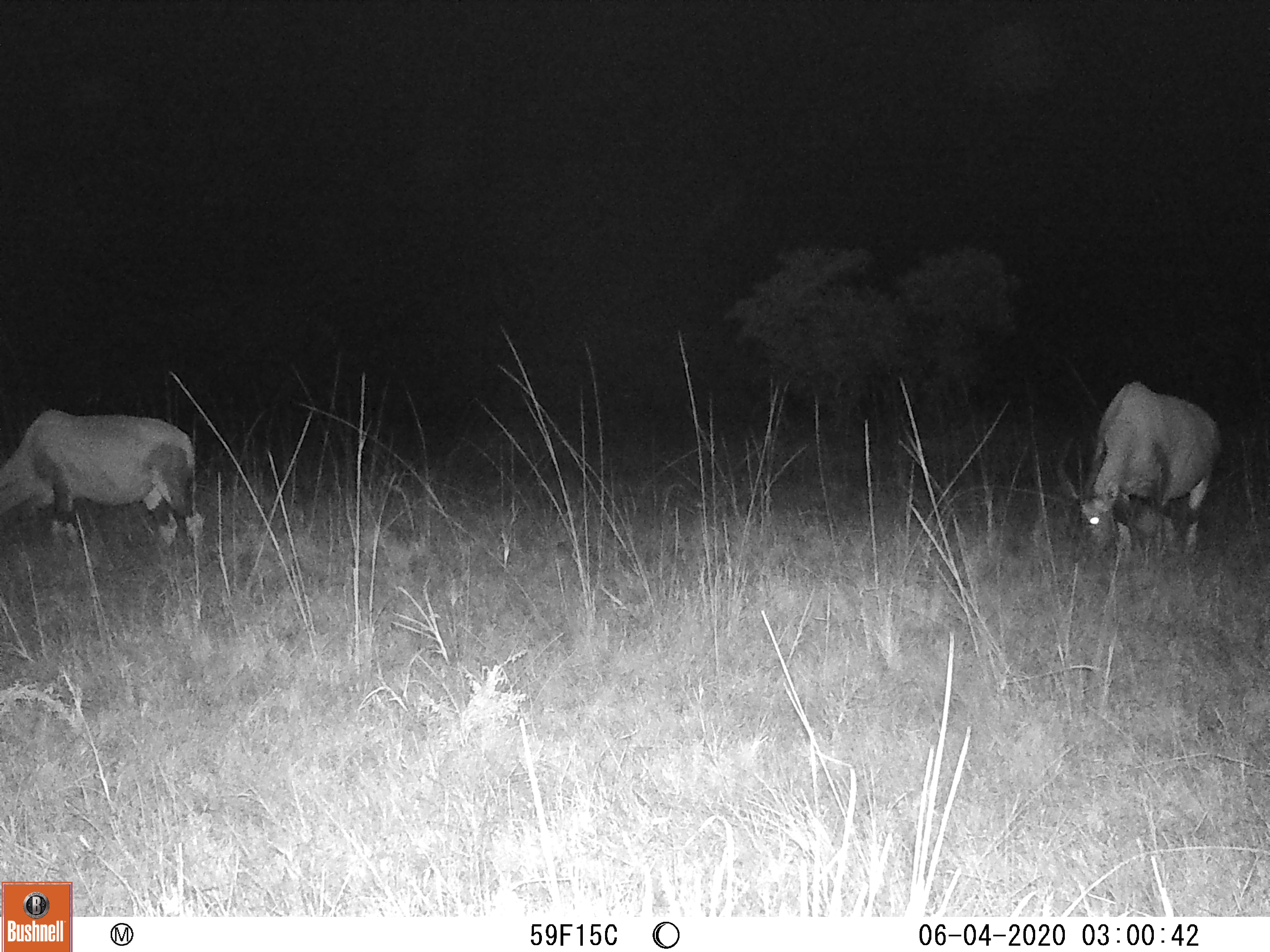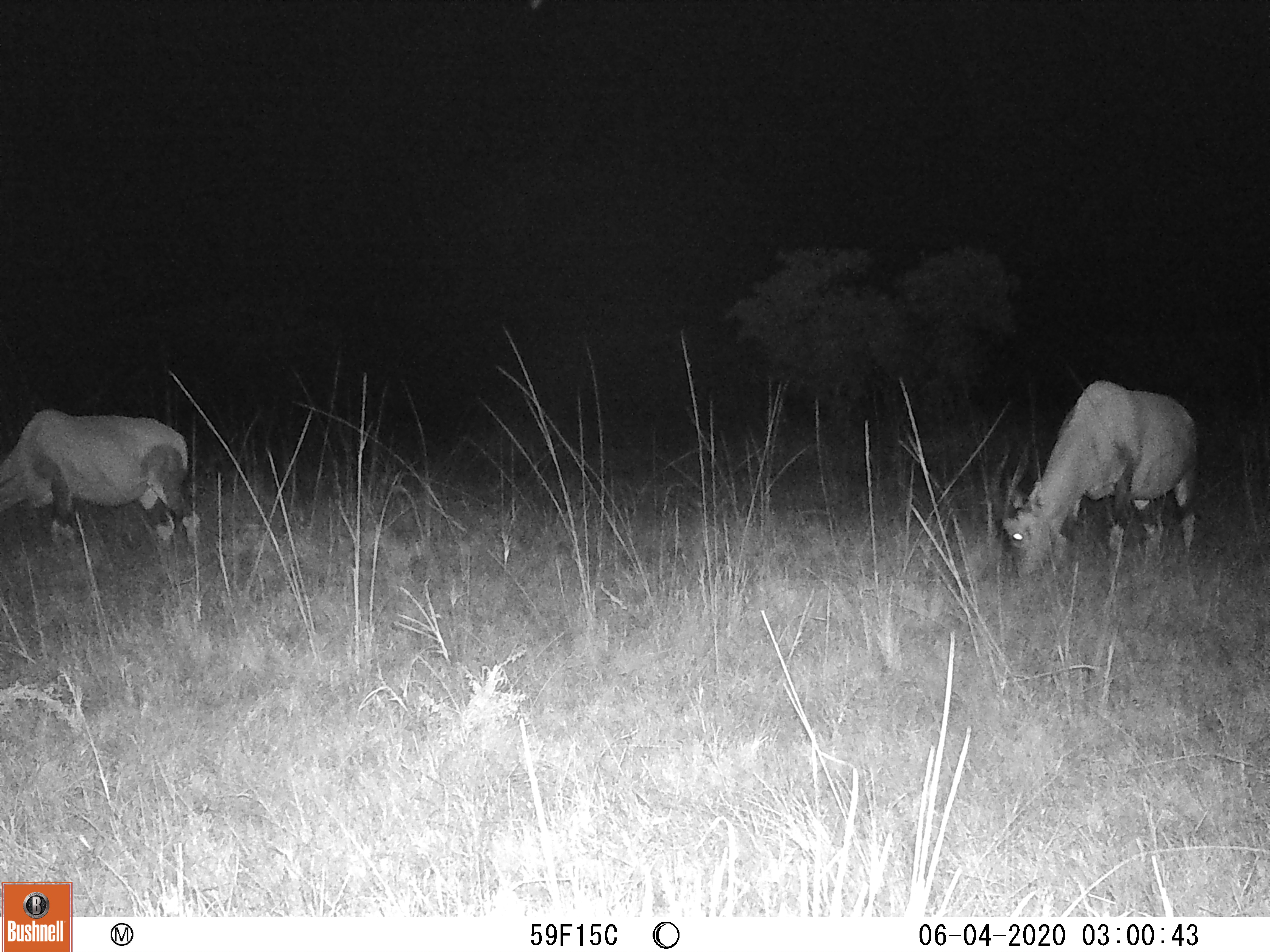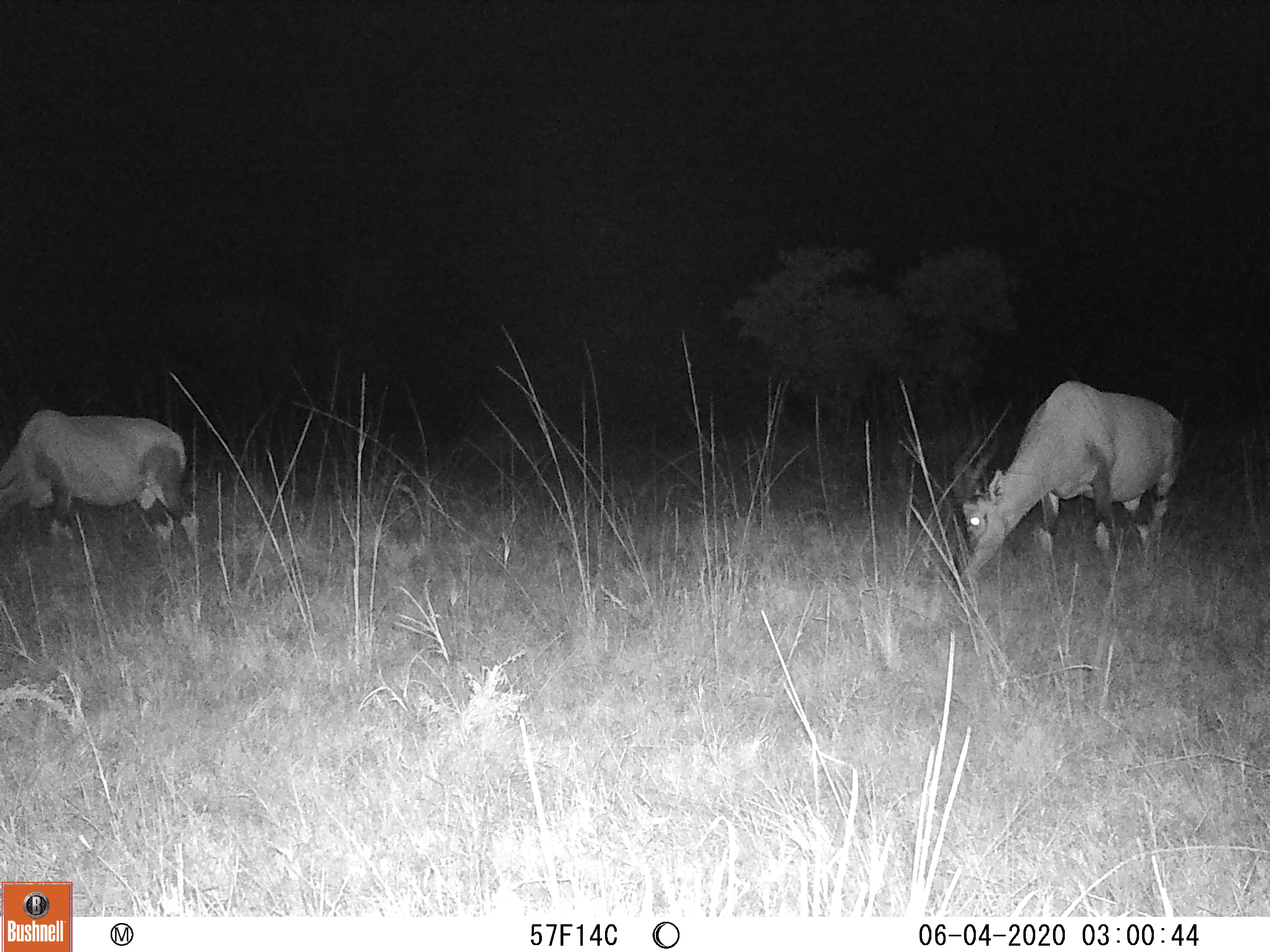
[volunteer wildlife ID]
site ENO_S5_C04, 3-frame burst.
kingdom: Animalia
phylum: Chordata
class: Mammalia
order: Artiodactyla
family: Bovidae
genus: Damaliscus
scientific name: Damaliscus lunatus jimela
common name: topi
Topi (Damaliscus lunatus jimela), count 2. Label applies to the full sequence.